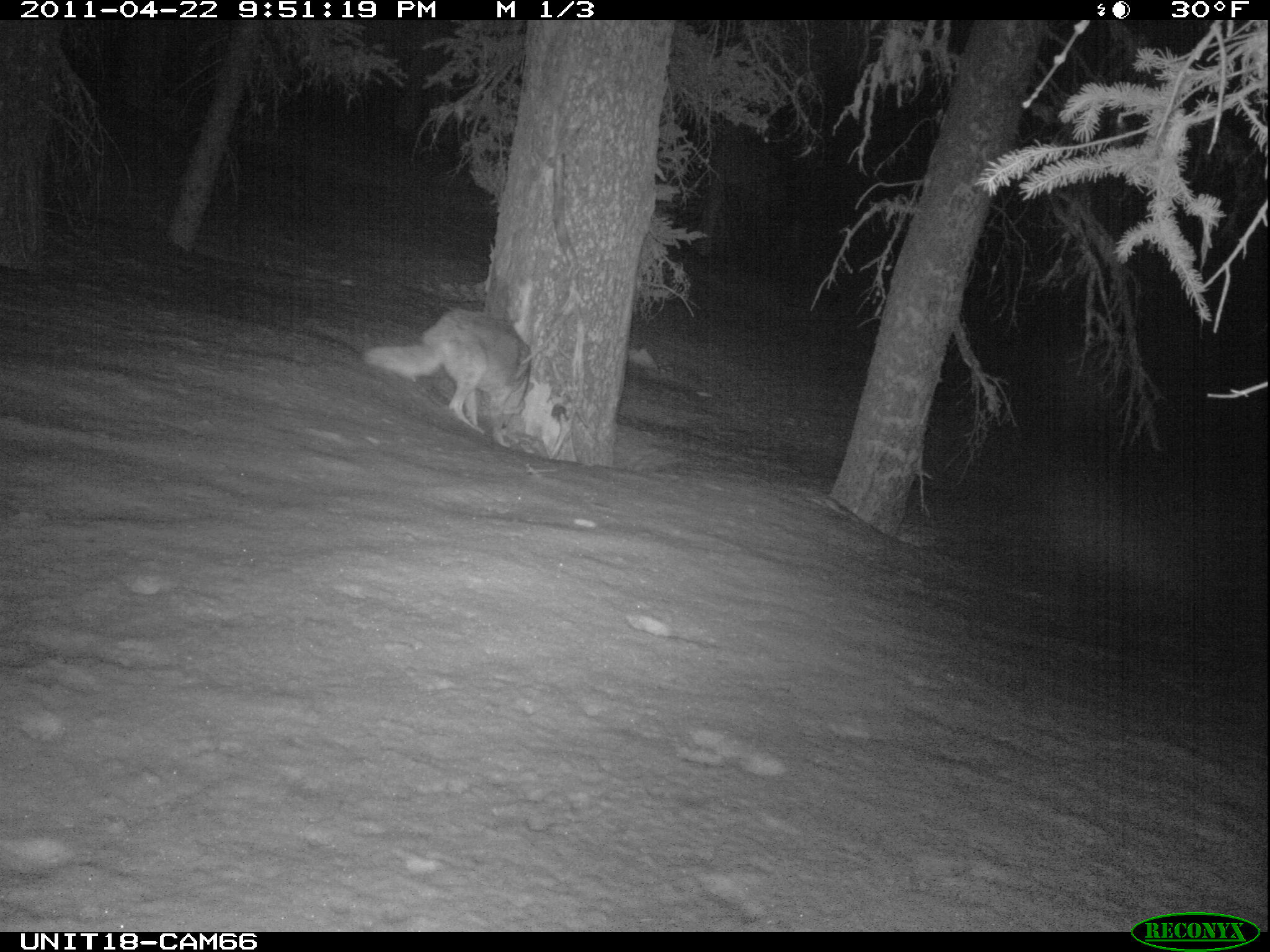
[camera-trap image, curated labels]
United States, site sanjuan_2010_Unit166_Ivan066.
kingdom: Animalia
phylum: Chordata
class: Mammalia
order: Carnivora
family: Canidae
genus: Canis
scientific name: Canis latrans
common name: coyote